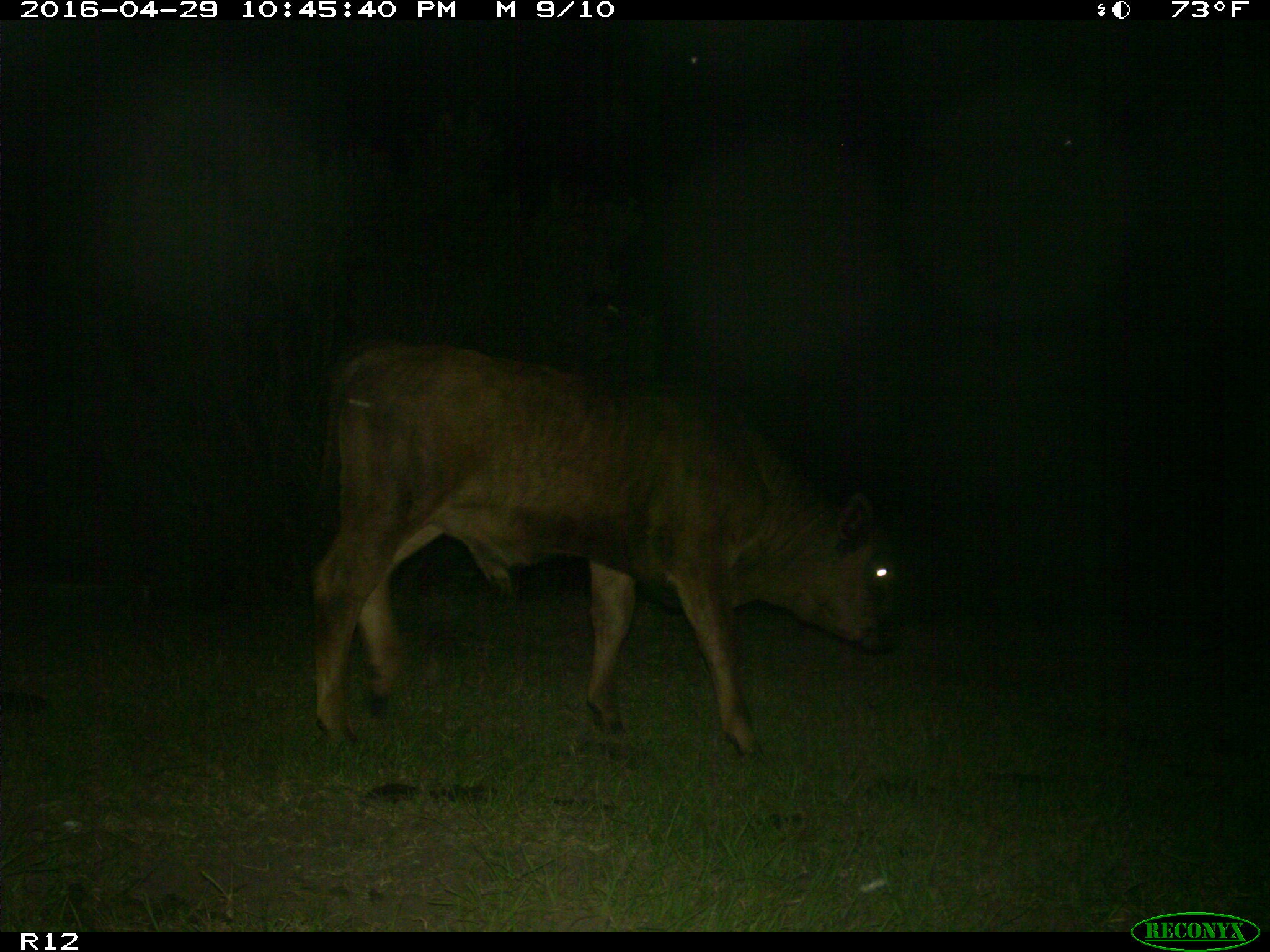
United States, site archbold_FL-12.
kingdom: Animalia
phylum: Chordata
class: Mammalia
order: Artiodactyla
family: Bovidae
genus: Bos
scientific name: Bos taurus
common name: domestic cow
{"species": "Bos taurus (domestic cow)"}